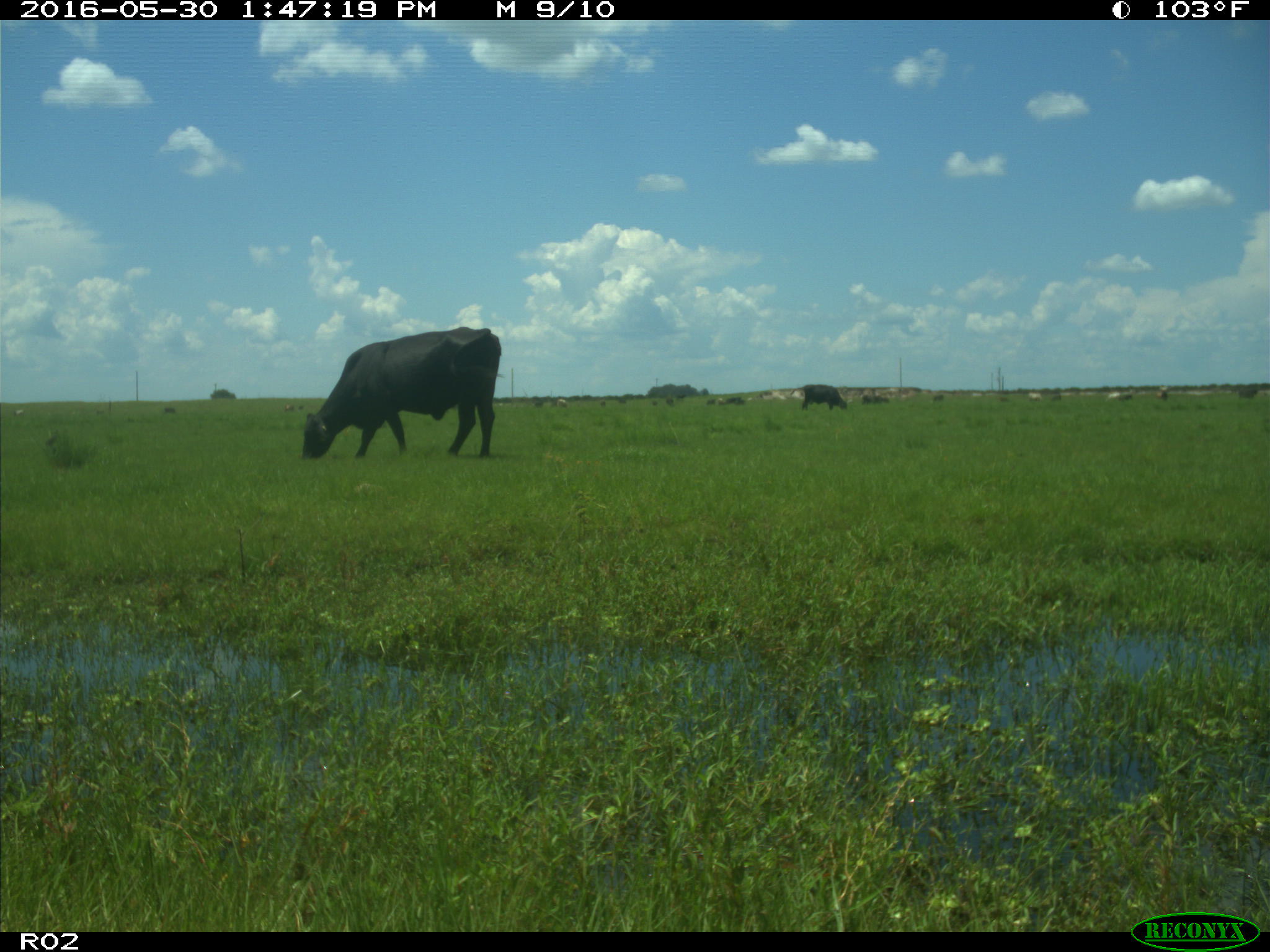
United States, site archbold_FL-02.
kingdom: Animalia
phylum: Chordata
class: Mammalia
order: Artiodactyla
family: Bovidae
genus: Bos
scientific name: Bos taurus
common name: domestic cow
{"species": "Bos taurus (domestic cow)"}